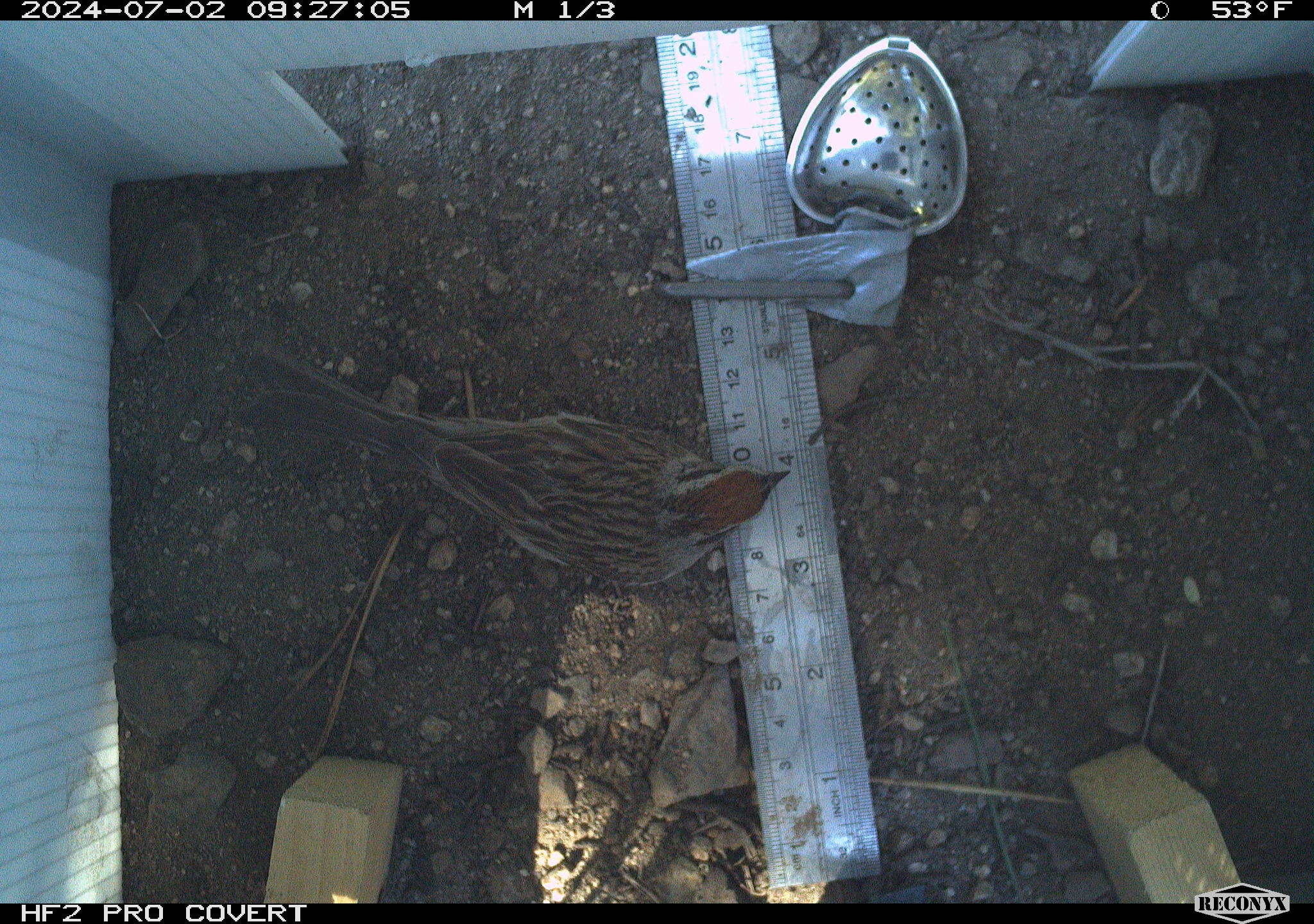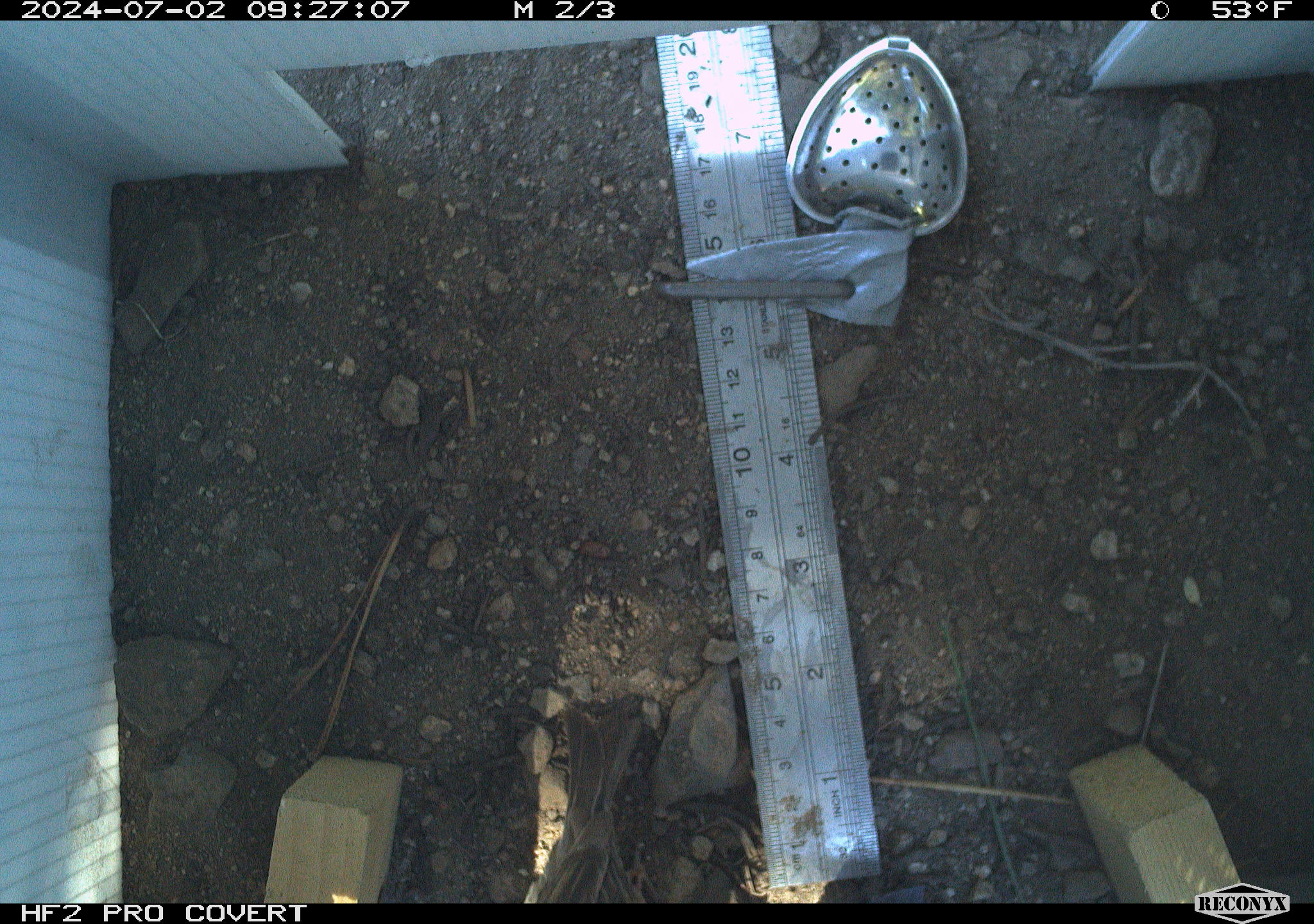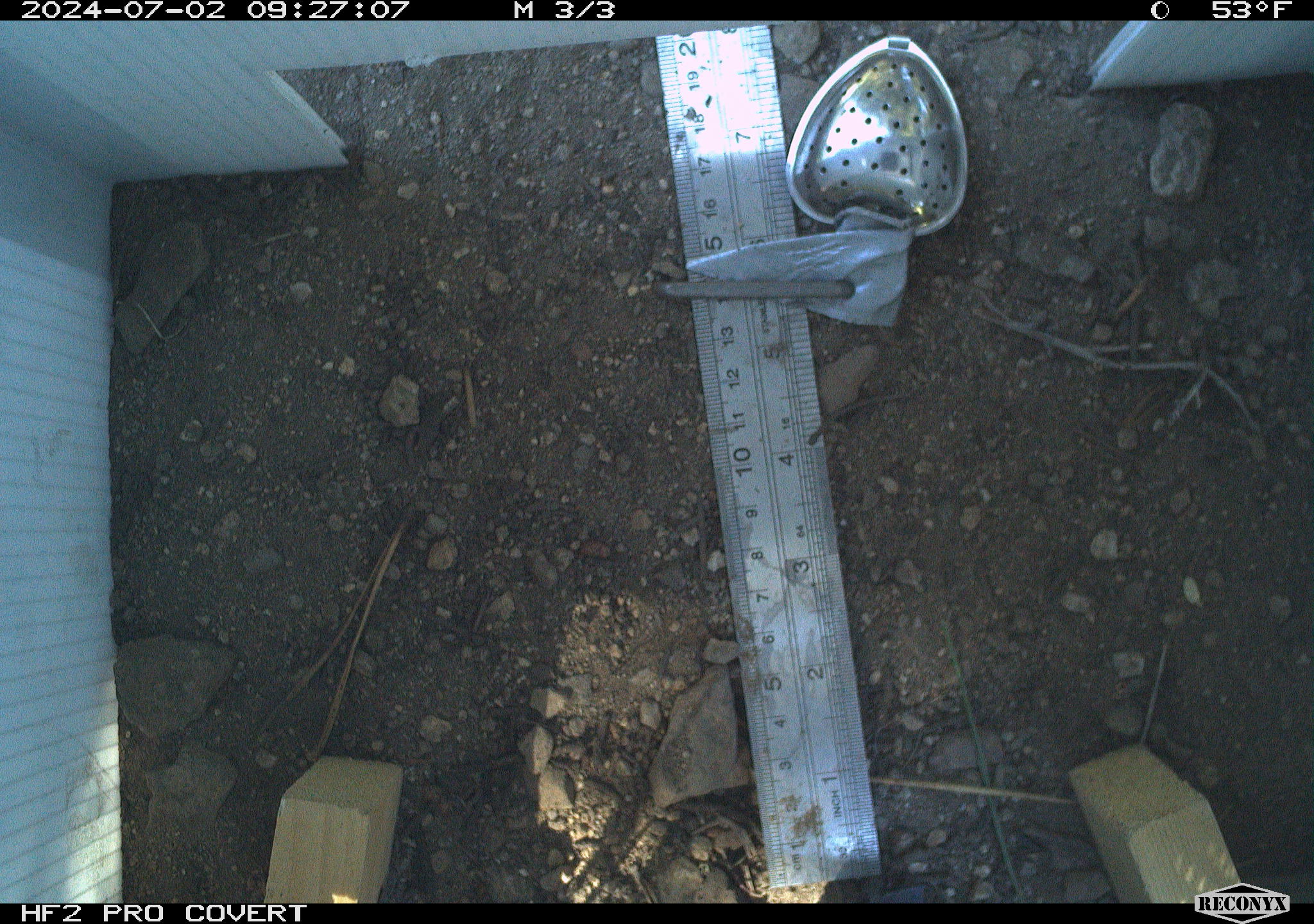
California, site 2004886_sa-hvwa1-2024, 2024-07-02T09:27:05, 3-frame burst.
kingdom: Animalia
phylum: Chordata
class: Aves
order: Passeriformes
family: Passerellidae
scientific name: Passerellidae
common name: new world sparrows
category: passerellidae family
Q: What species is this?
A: Passerellidae family (new world sparrows) (Passerellidae).